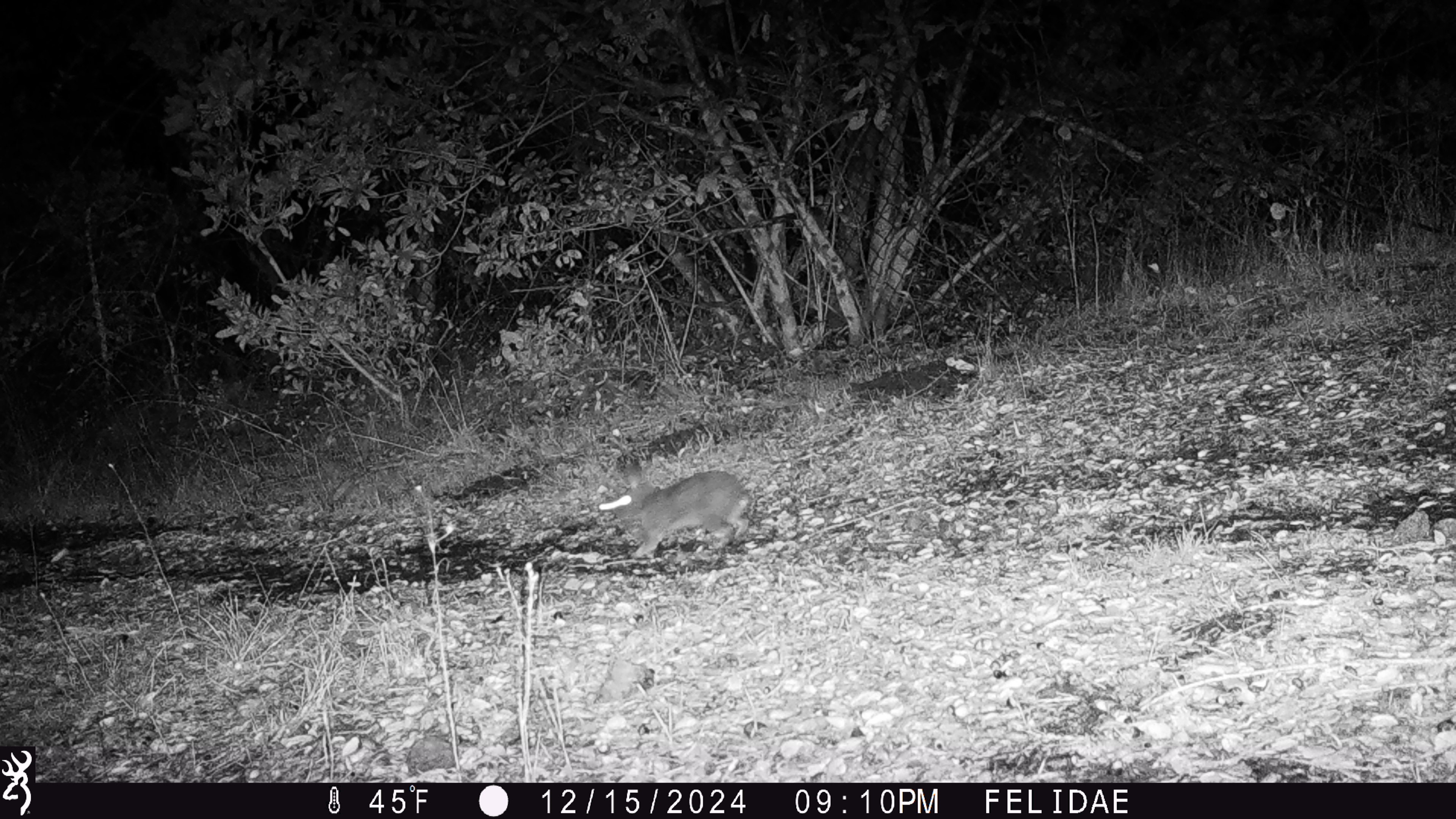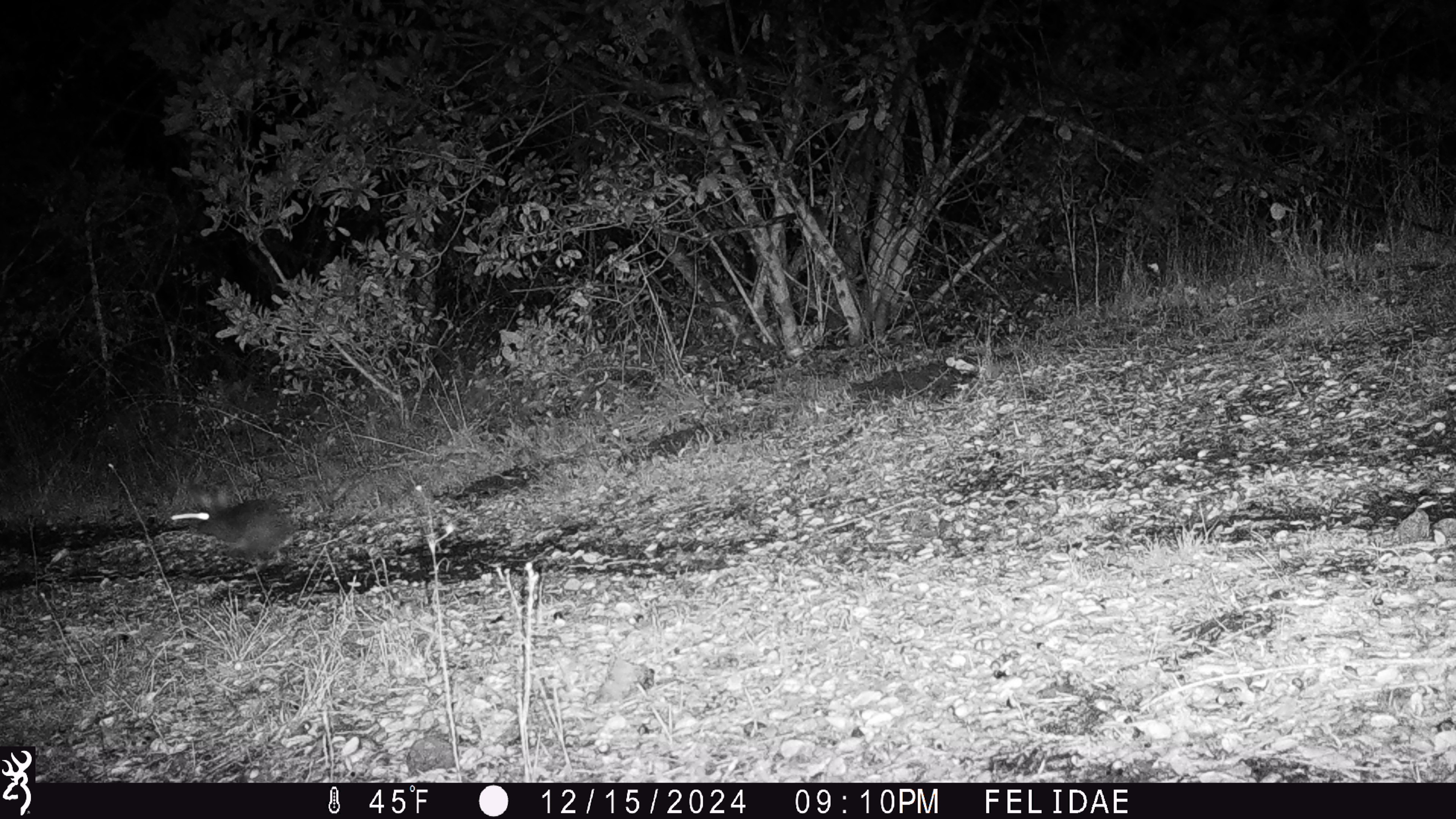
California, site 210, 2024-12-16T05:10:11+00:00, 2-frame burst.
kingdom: Animalia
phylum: Chordata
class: Mammalia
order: Lagomorpha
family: Leporidae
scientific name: Leporidae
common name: rabbit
Rabbit (Leporidae).